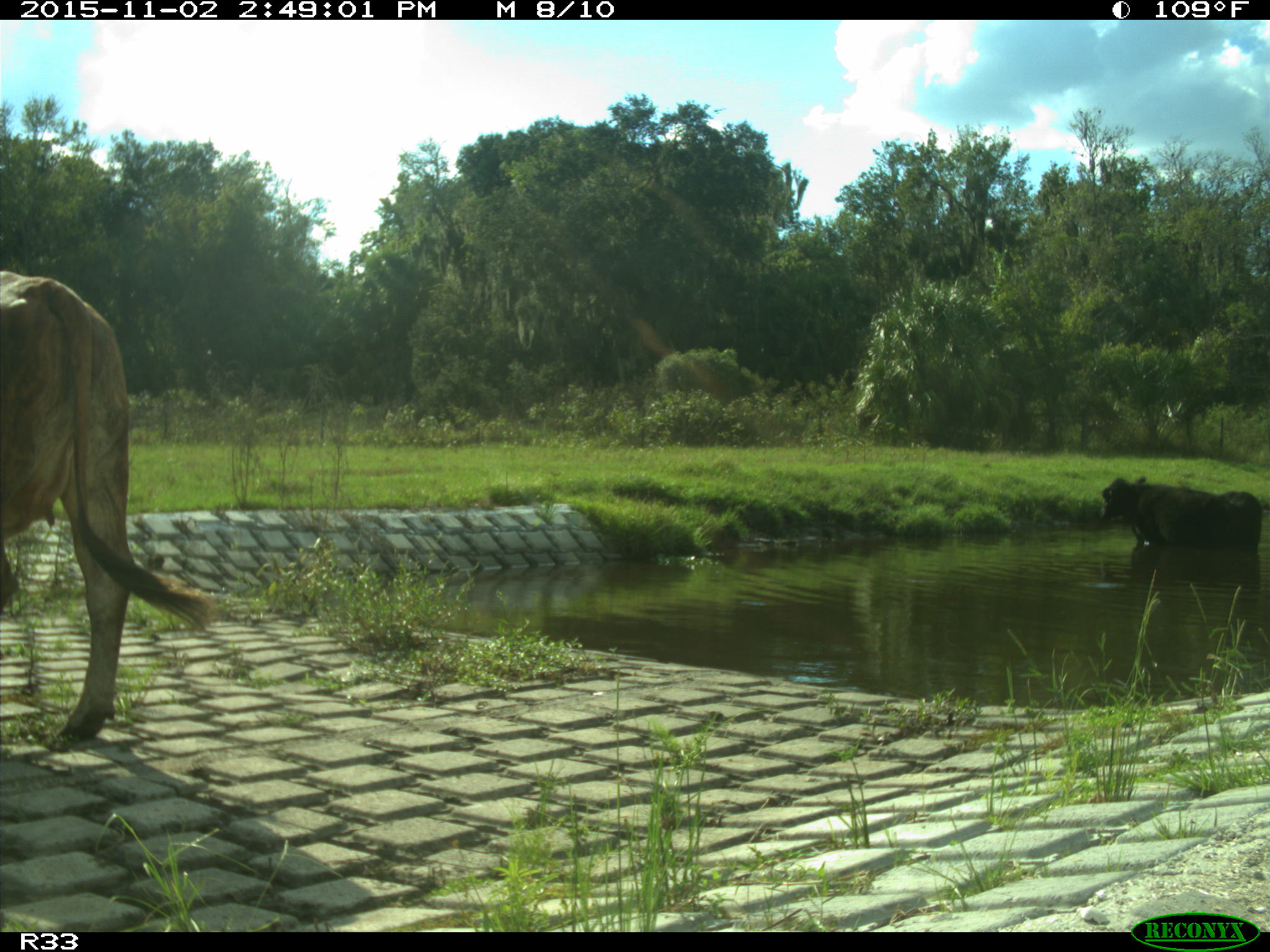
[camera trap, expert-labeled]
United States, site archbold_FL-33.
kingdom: Animalia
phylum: Chordata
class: Mammalia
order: Artiodactyla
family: Bovidae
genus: Bos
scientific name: Bos taurus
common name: domestic cow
Bos taurus (domestic cow).